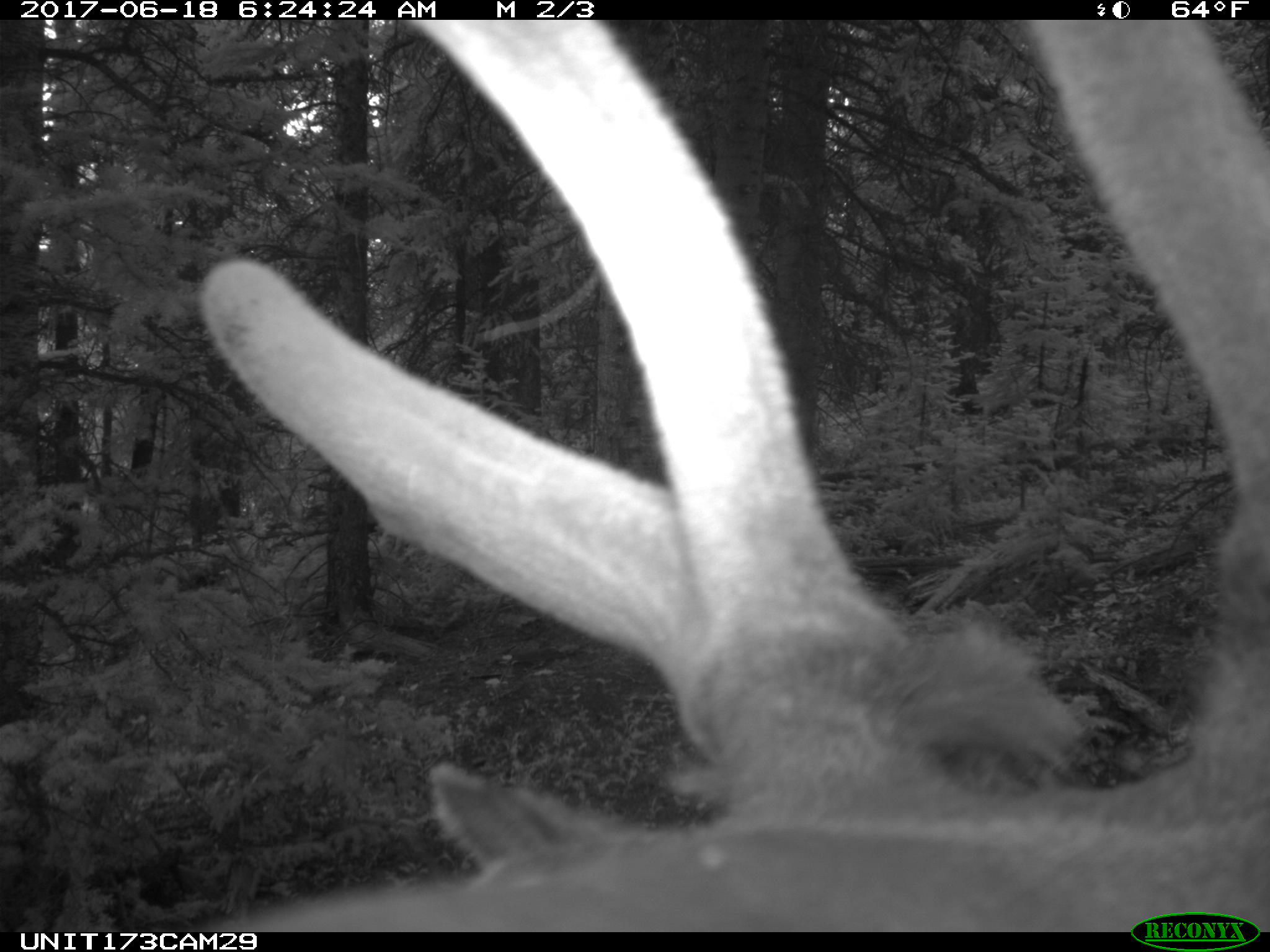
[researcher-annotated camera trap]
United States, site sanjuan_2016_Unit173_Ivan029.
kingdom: Animalia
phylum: Chordata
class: Mammalia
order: Artiodactyla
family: Cervidae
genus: Cervus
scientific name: Cervus elaphus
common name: red deer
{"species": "Cervus elaphus (red deer)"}